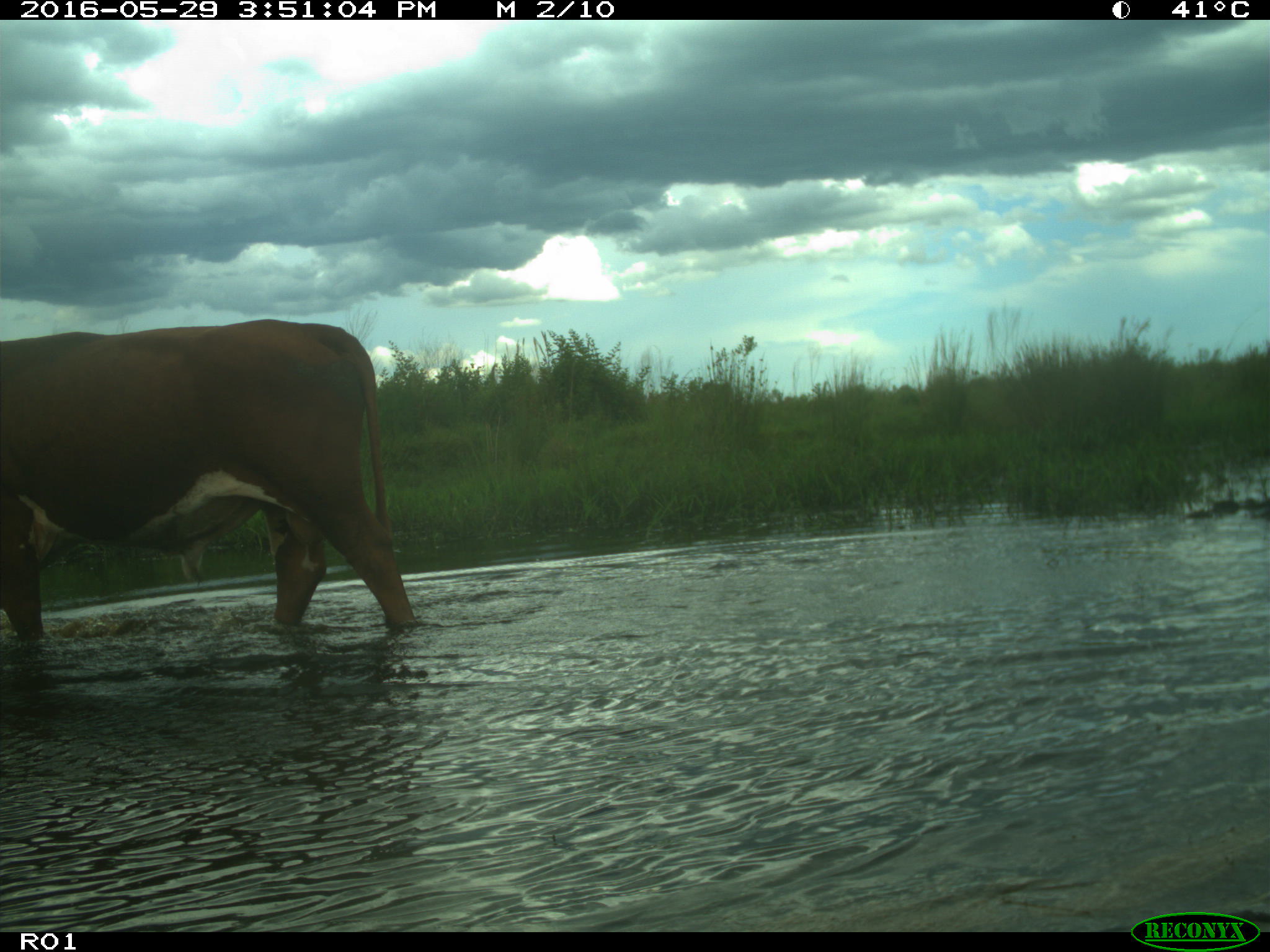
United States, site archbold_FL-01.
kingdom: Animalia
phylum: Chordata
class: Mammalia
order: Artiodactyla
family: Bovidae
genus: Bos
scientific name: Bos taurus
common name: domestic cow